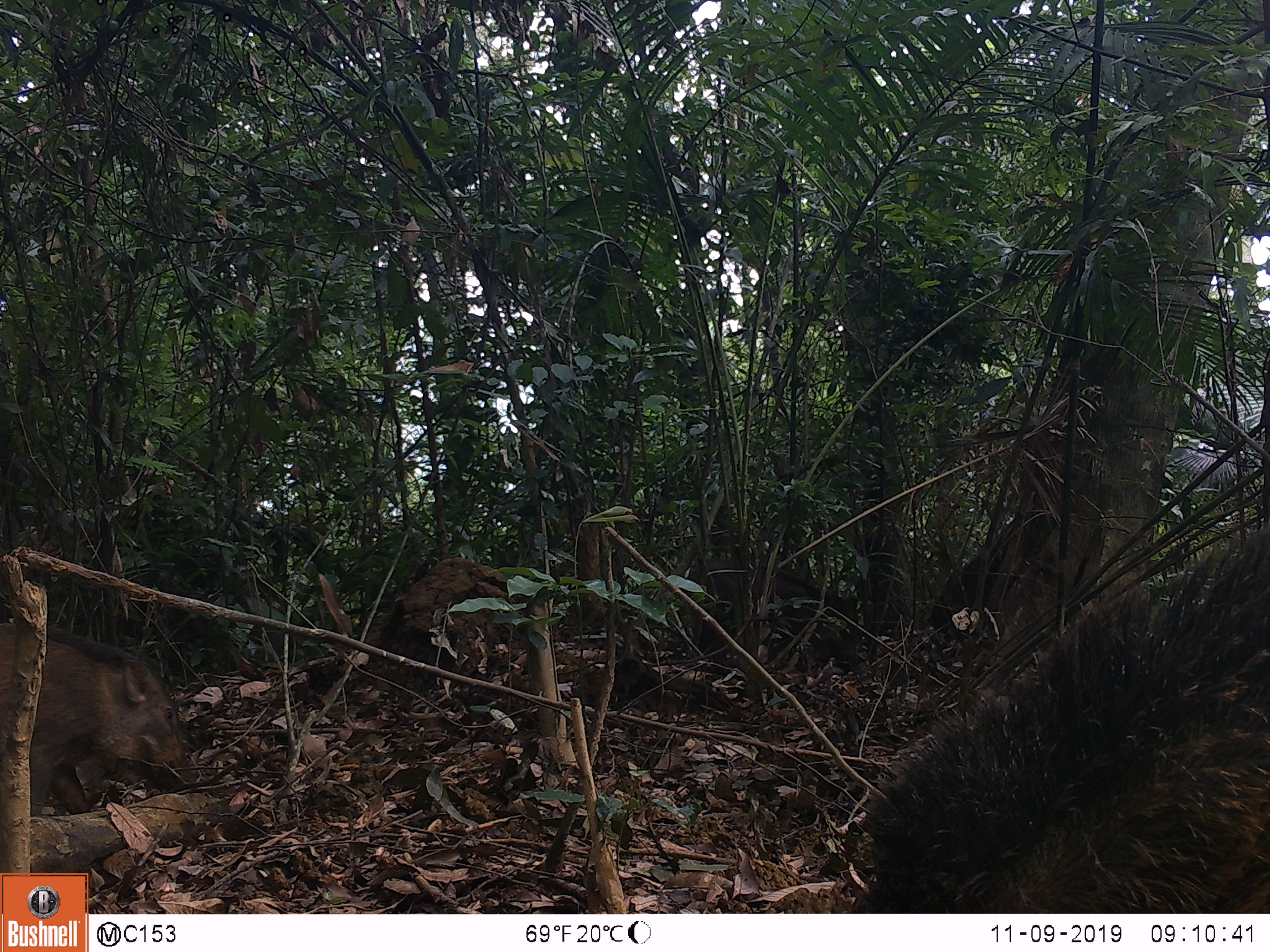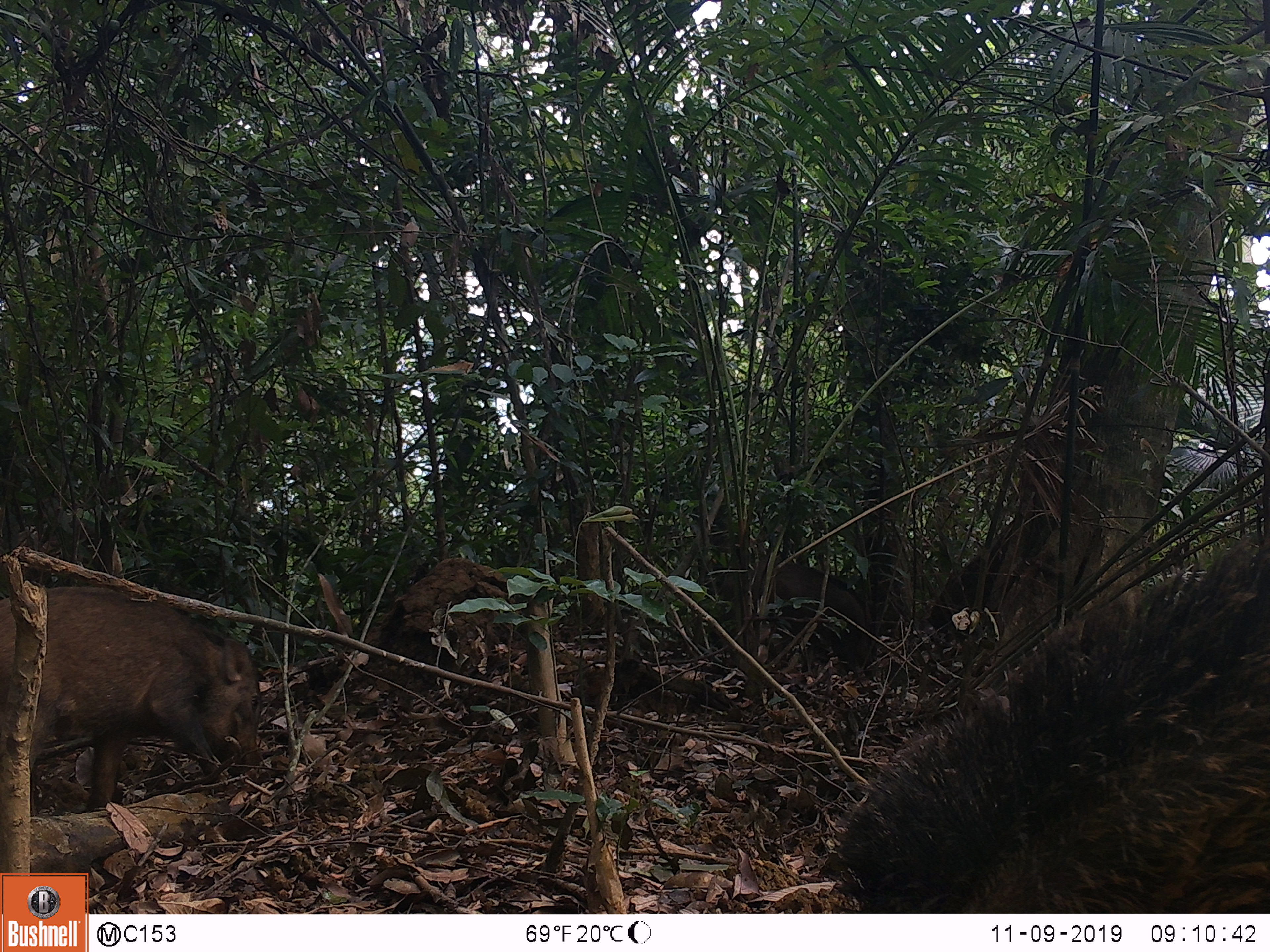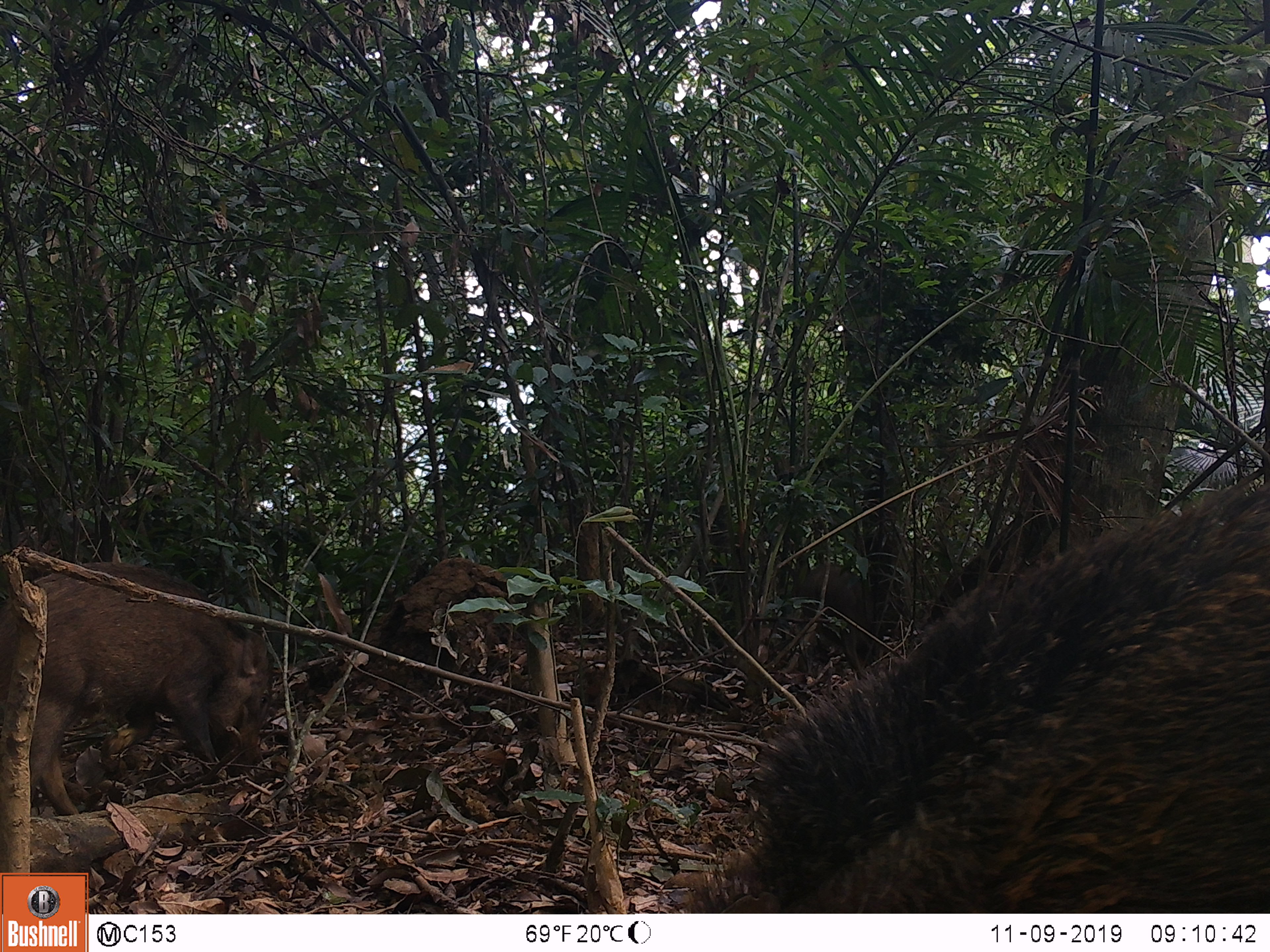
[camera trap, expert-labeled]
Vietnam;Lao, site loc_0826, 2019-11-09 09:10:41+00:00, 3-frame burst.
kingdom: Animalia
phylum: Chordata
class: Mammalia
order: Artiodactyla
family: Suidae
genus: Sus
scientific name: Sus scrofa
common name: eurasian wild pig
Eurasian wild pig (Sus scrofa). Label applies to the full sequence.